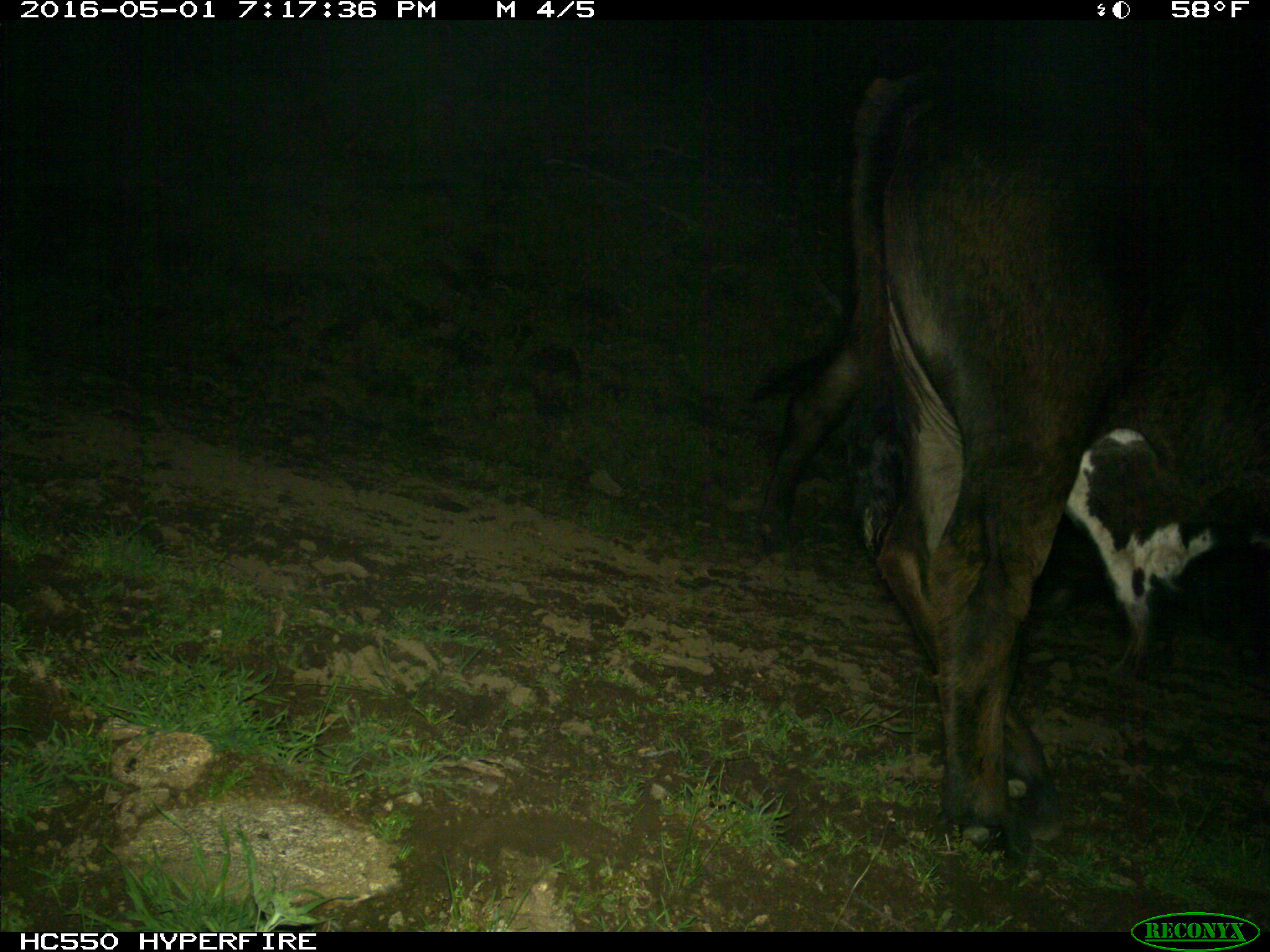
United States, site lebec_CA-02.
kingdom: Animalia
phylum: Chordata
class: Mammalia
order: Artiodactyla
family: Bovidae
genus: Bos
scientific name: Bos taurus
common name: domestic cow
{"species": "Bos taurus (domestic cow)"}